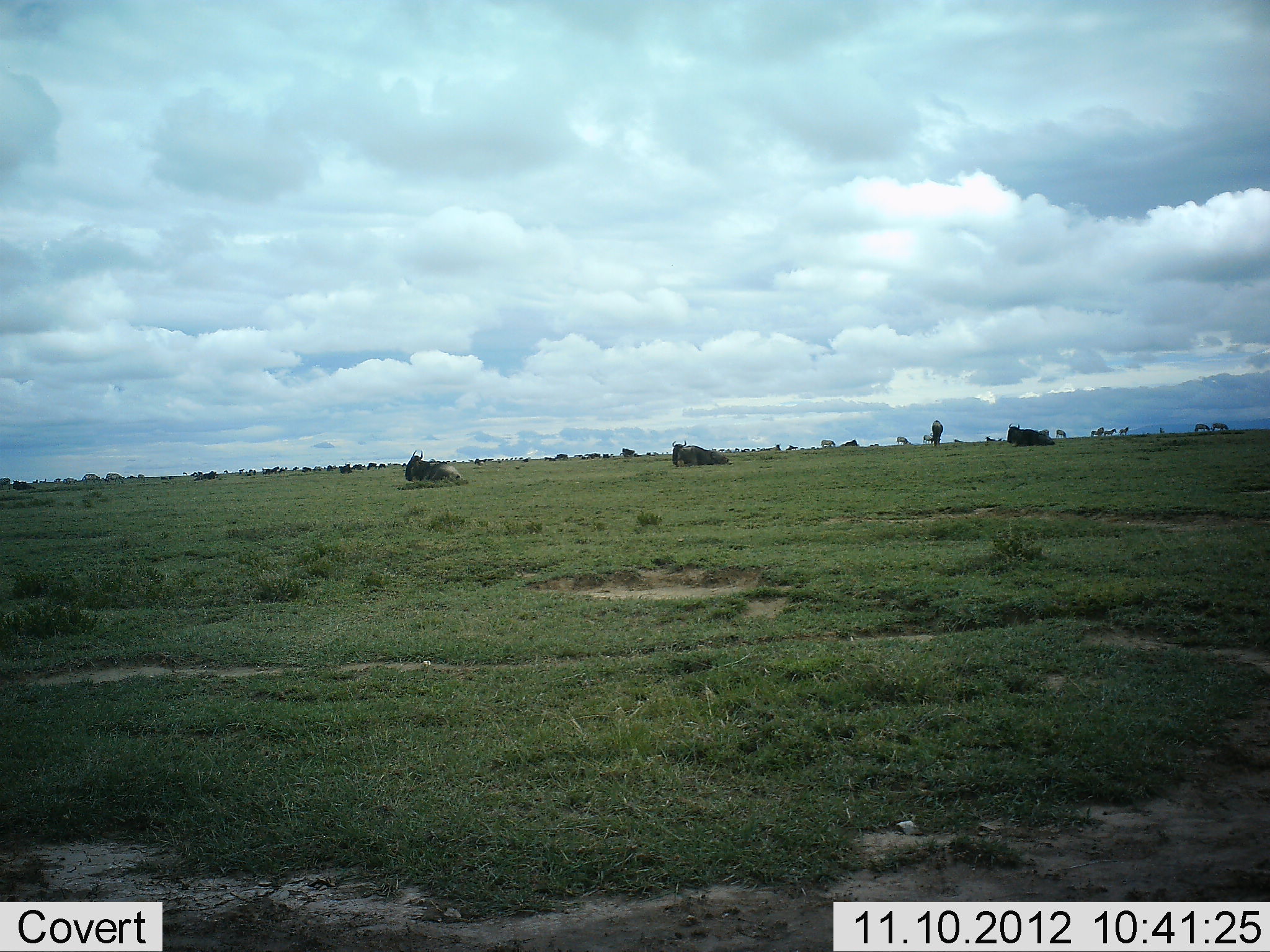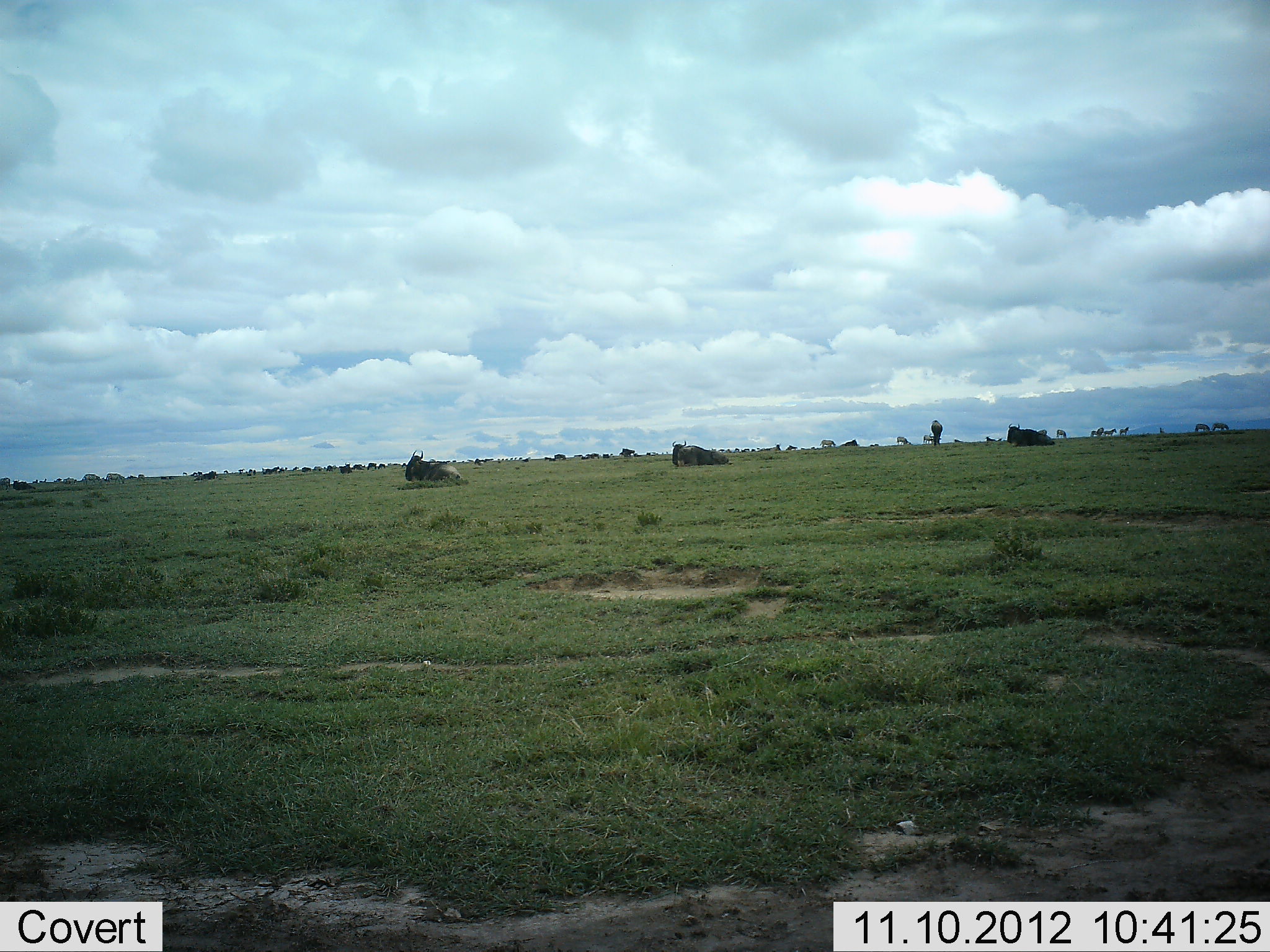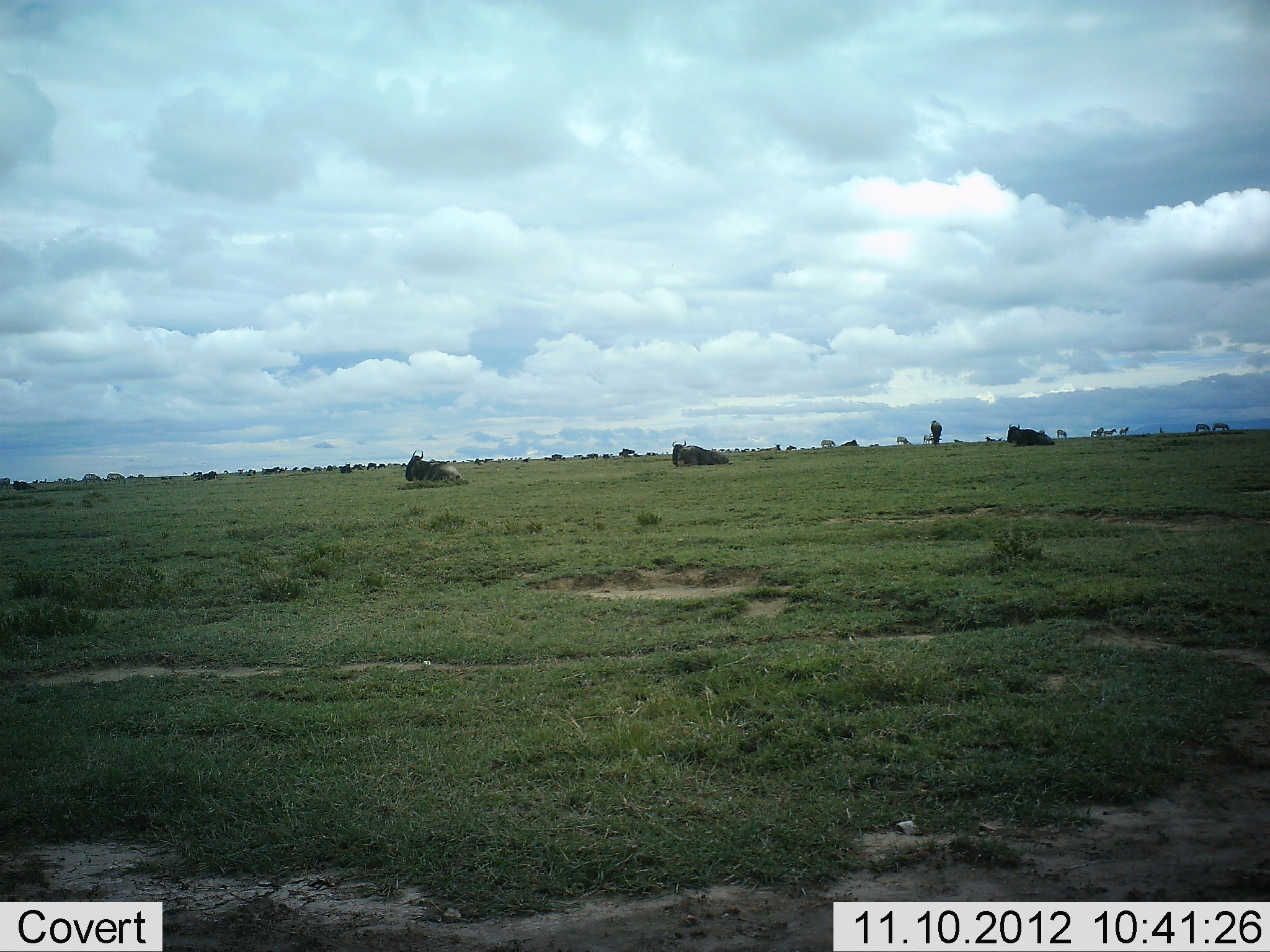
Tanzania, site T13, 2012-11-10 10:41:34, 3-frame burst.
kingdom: Animalia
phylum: Chordata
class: Mammalia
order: Artiodactyla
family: Bovidae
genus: Connochaetes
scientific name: Connochaetes taurinus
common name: blue wildebeest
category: wildebeest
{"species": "wildebeest (blue wildebeest) (Connochaetes taurinus)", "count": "11-50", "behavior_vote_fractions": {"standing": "40%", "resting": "93%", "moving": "7%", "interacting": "7%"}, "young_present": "0%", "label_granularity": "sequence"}